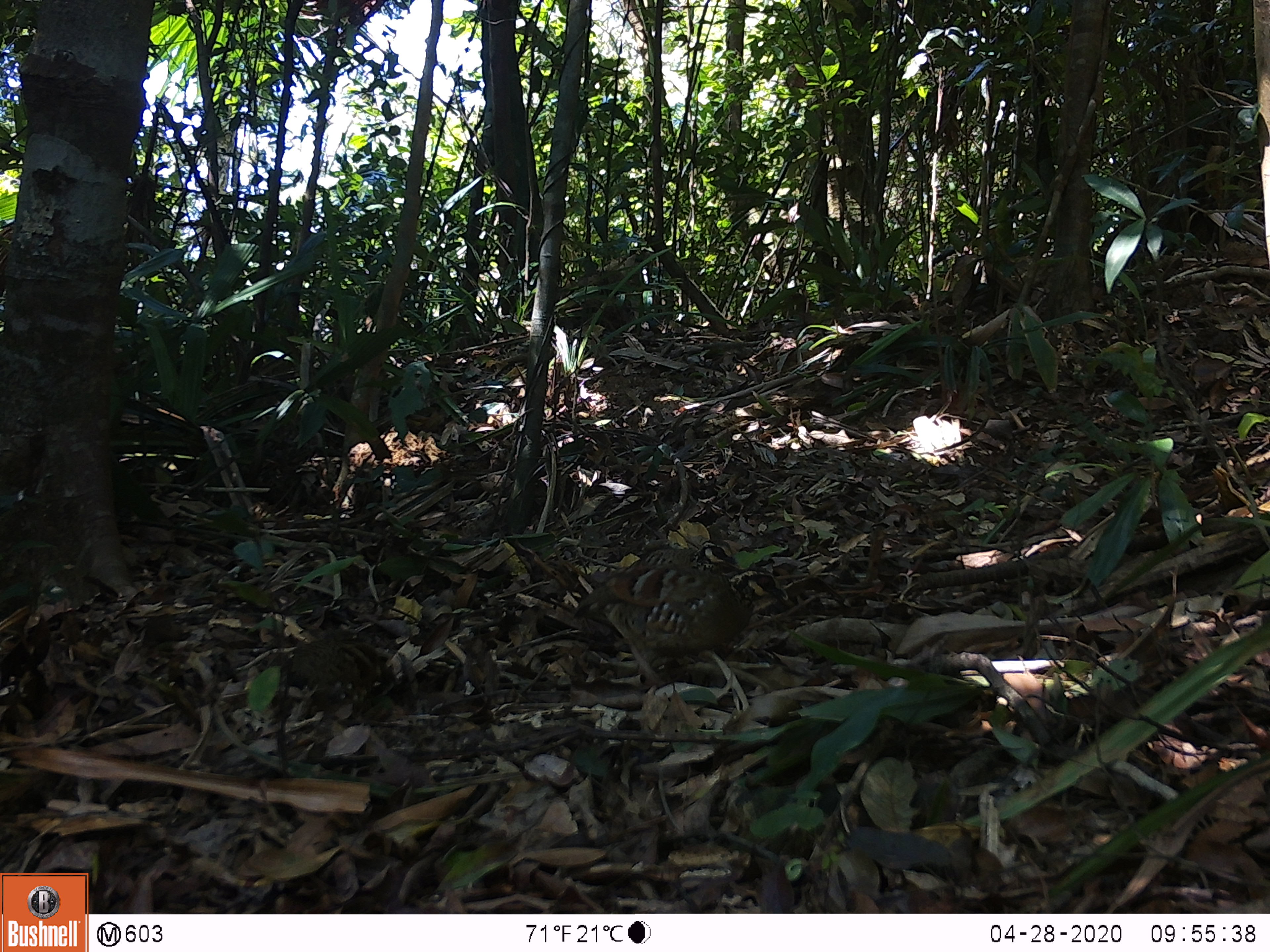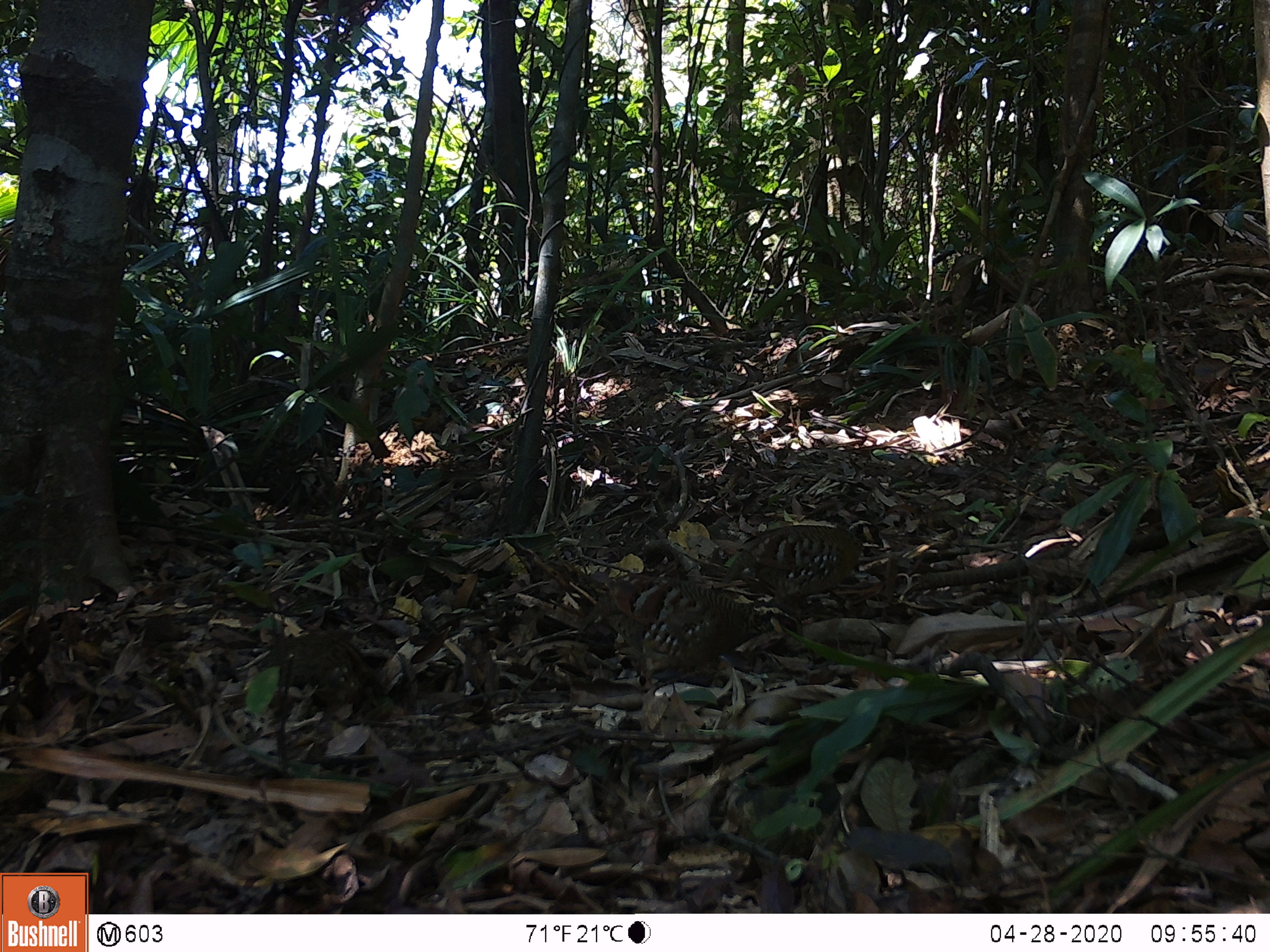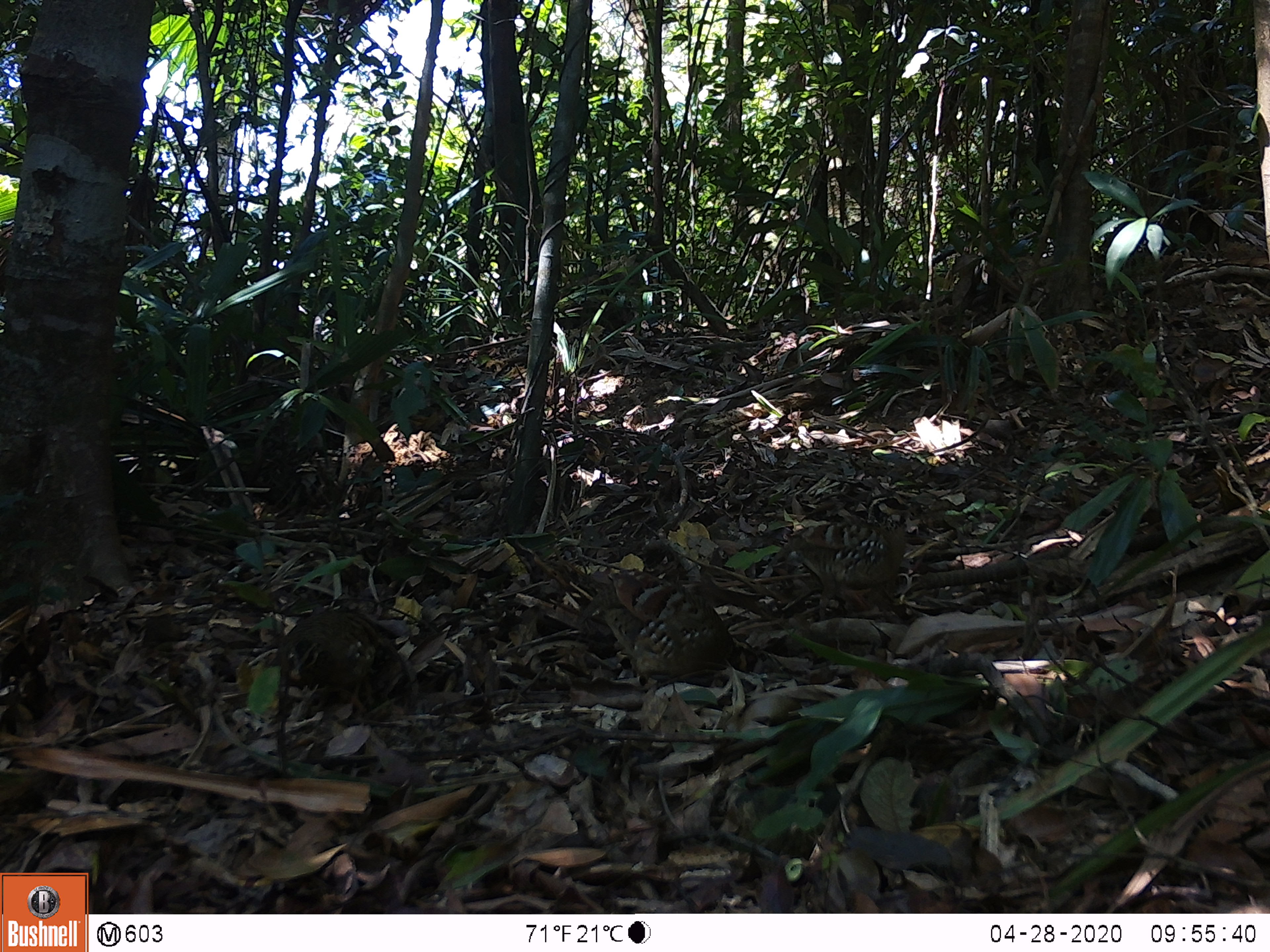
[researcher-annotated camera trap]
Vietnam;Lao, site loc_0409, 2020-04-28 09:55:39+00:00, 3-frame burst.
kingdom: Animalia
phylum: Chordata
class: Aves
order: Galliformes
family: Phasianidae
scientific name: Phasianidae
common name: partridge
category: unidentified partridge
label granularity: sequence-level